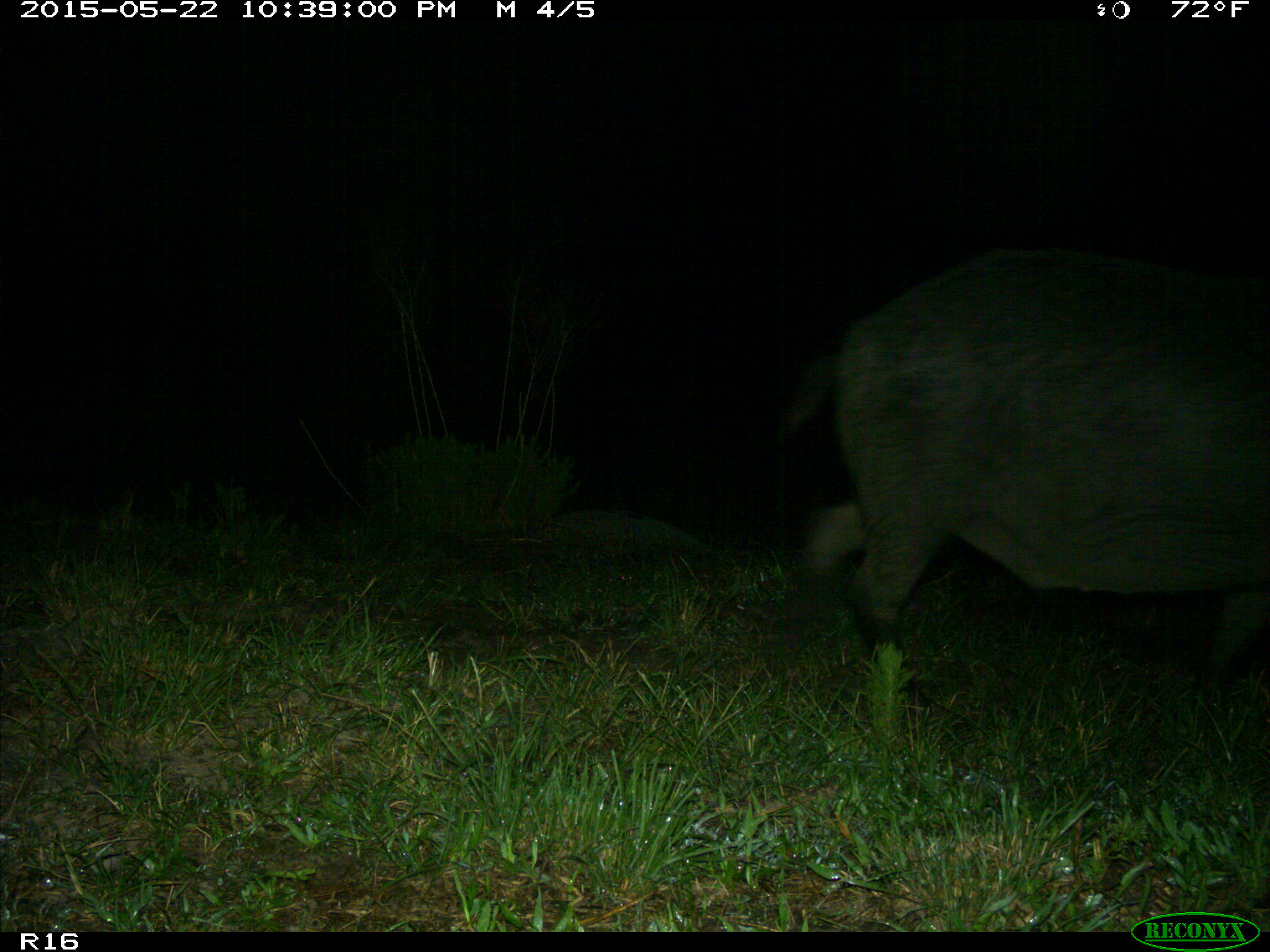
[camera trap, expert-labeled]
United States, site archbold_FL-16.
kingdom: Animalia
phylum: Chordata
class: Mammalia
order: Artiodactyla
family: Suidae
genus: Sus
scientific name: Sus scrofa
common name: wild boar